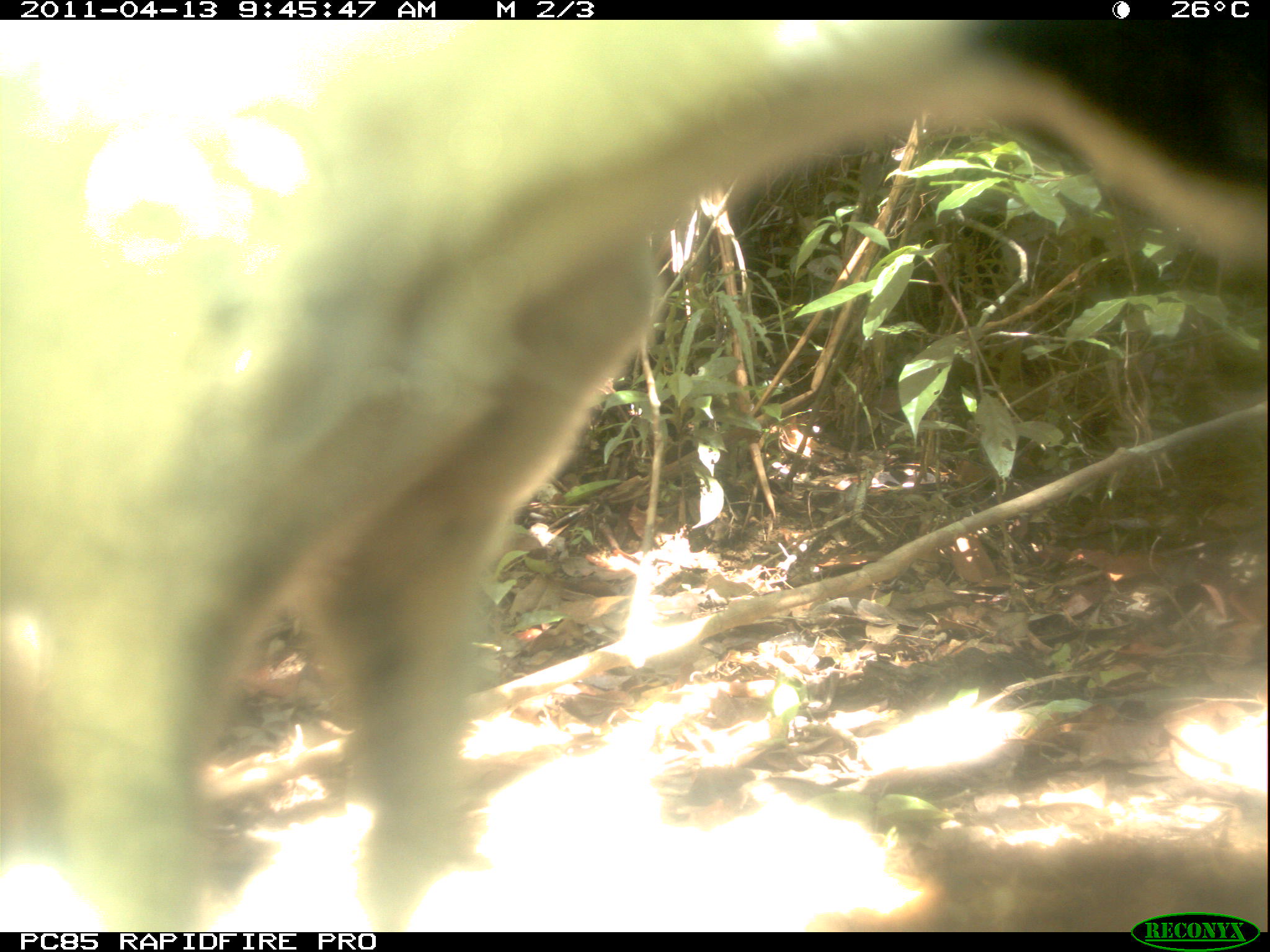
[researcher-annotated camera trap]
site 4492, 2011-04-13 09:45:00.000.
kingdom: Animalia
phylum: Chordata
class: Mammalia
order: Carnivora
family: Canidae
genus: Canis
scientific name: Canis familiaris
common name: domestic dog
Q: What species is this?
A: Canis familiaris (domestic dog).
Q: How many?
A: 1.